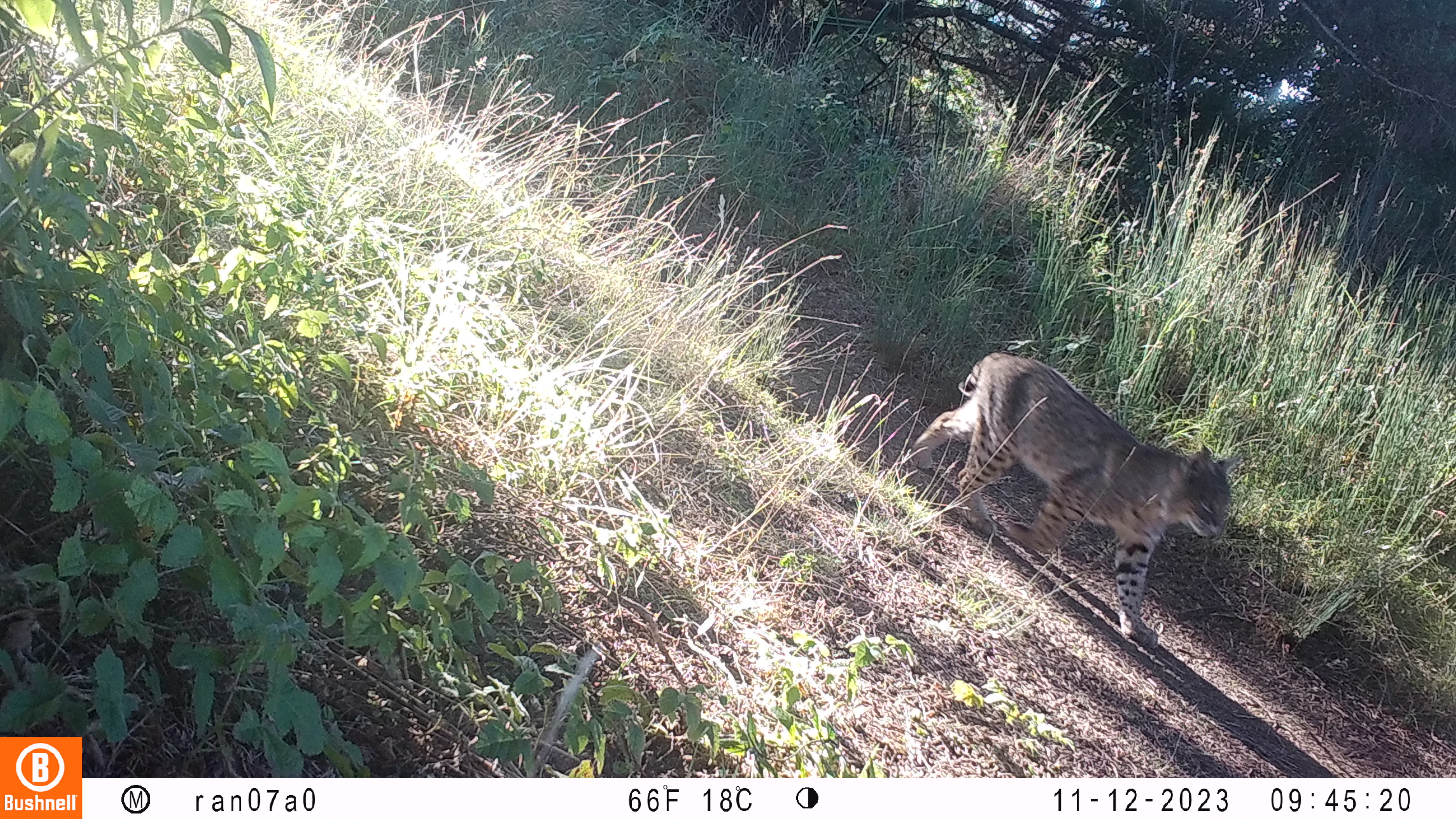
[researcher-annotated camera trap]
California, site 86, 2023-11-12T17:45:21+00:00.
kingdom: Animalia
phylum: Chordata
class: Mammalia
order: Carnivora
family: Felidae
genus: Lynx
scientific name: Lynx rufus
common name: bobcat